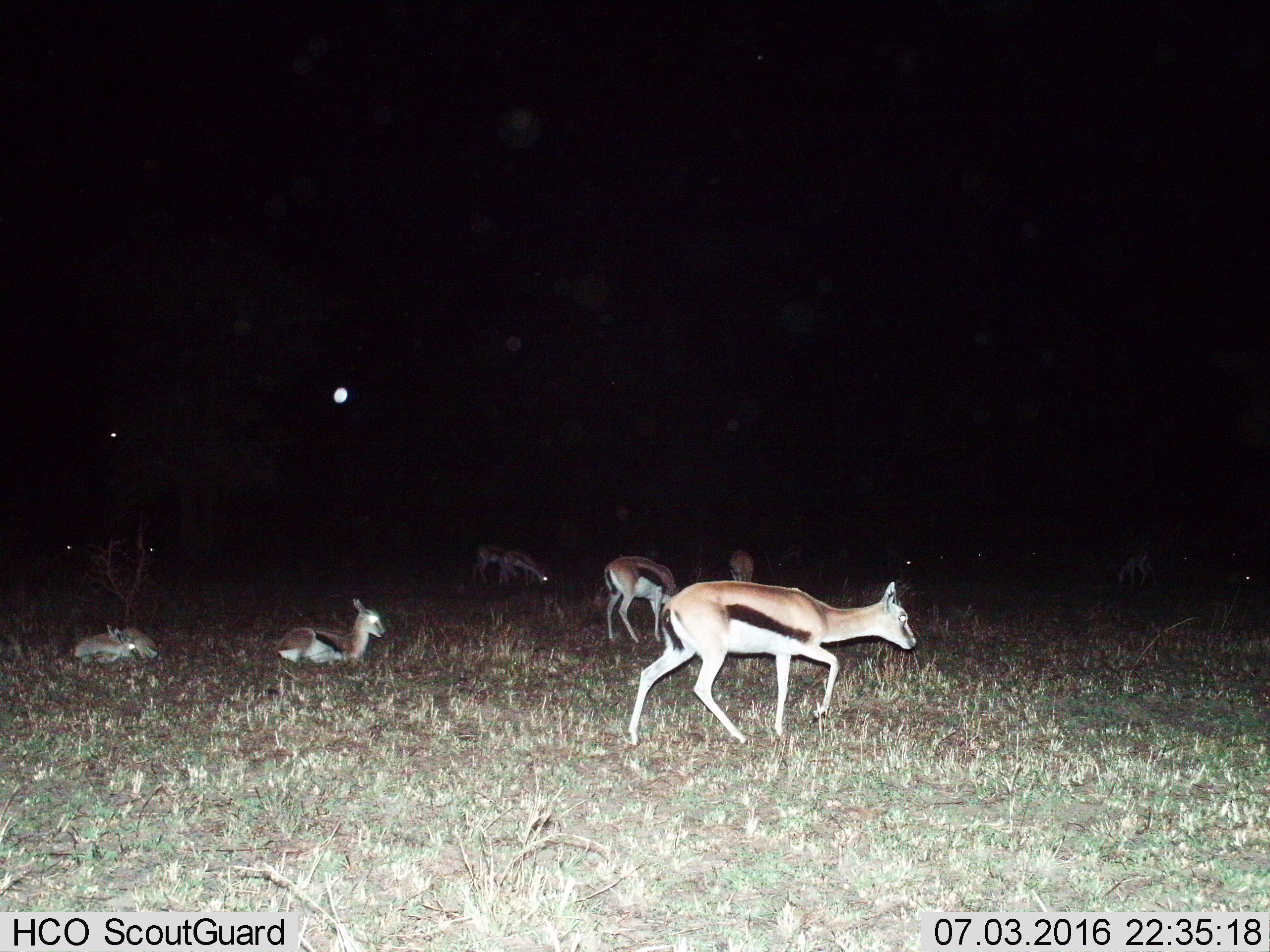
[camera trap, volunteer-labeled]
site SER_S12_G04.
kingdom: Animalia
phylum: Chordata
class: Mammalia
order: Artiodactyla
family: Bovidae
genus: Eudorcas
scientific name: Eudorcas thomsonii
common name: thomson's gazelle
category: gazellethomsons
Gazellethomsons (thomson's gazelle) (Eudorcas thomsonii), count 8. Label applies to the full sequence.